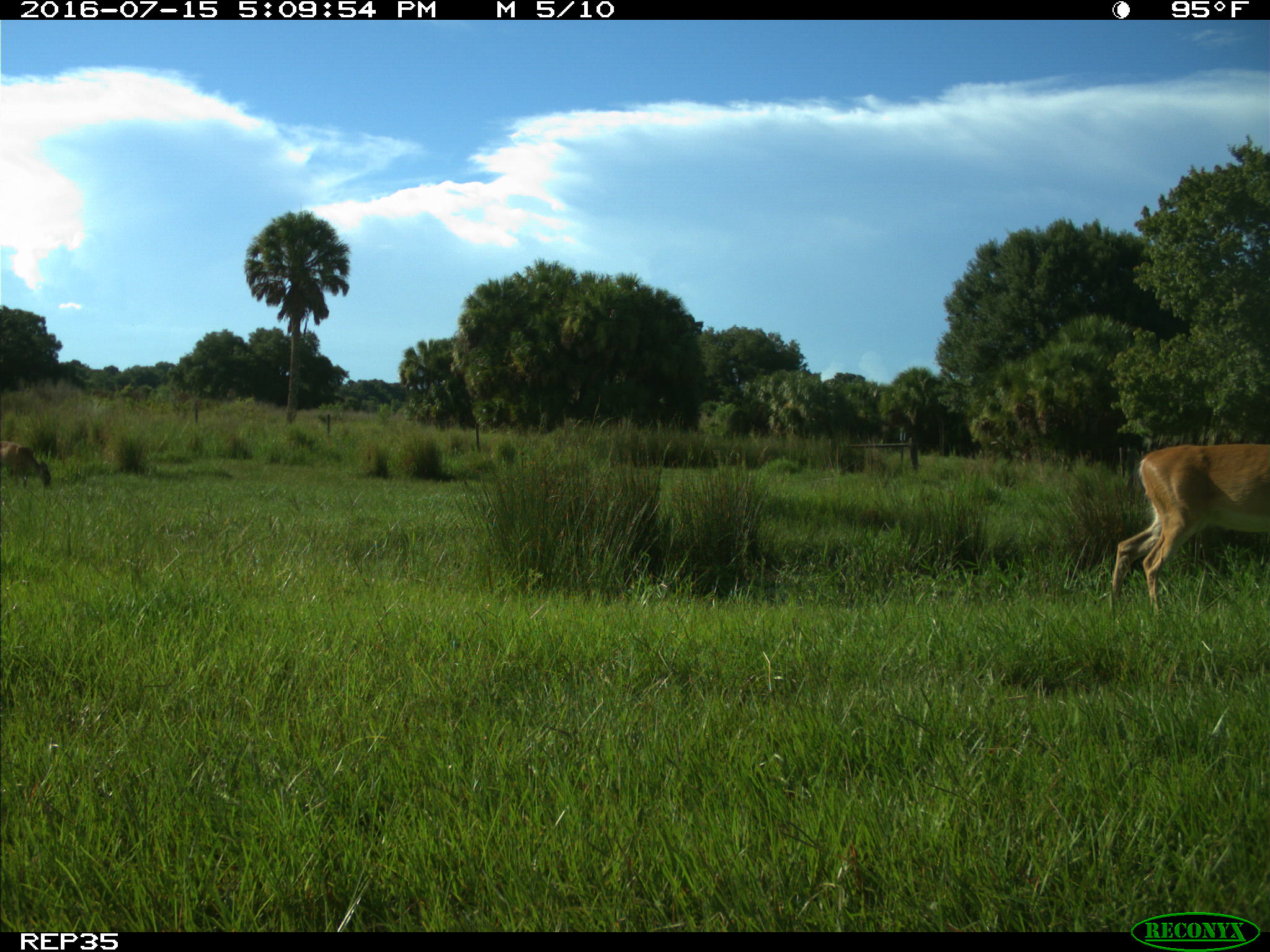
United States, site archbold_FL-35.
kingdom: Animalia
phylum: Chordata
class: Mammalia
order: Artiodactyla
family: Cervidae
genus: Odocoileus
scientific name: Odocoileus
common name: deer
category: unidentified deer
Unidentified deer (deer) (Odocoileus).